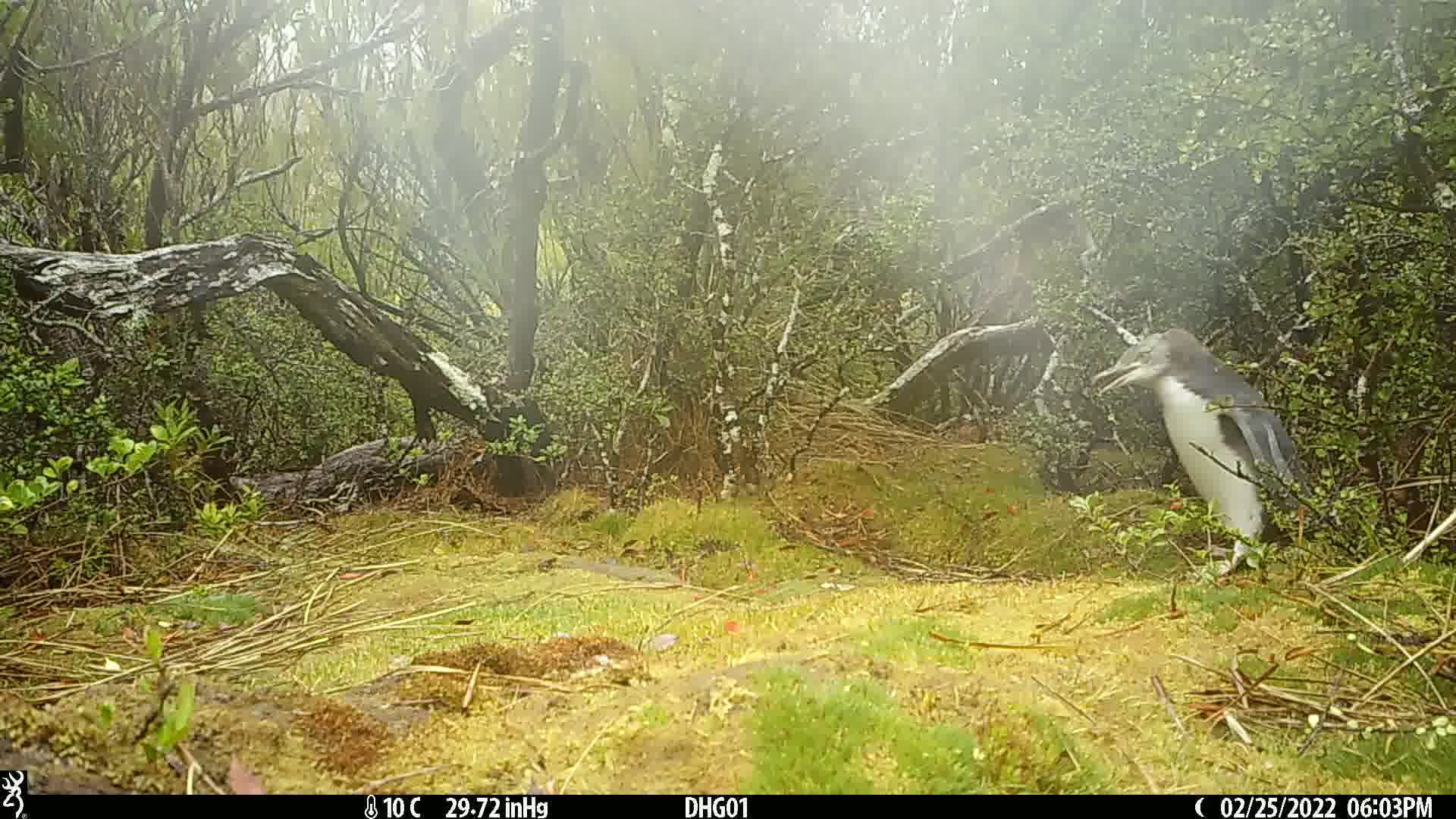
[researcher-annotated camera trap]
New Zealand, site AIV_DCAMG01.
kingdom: Animalia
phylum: Chordata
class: Aves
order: Sphenisciformes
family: Spheniscidae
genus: Megadyptes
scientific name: Megadyptes antipodes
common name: yellow-eyed penguin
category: yellow eyed penguin